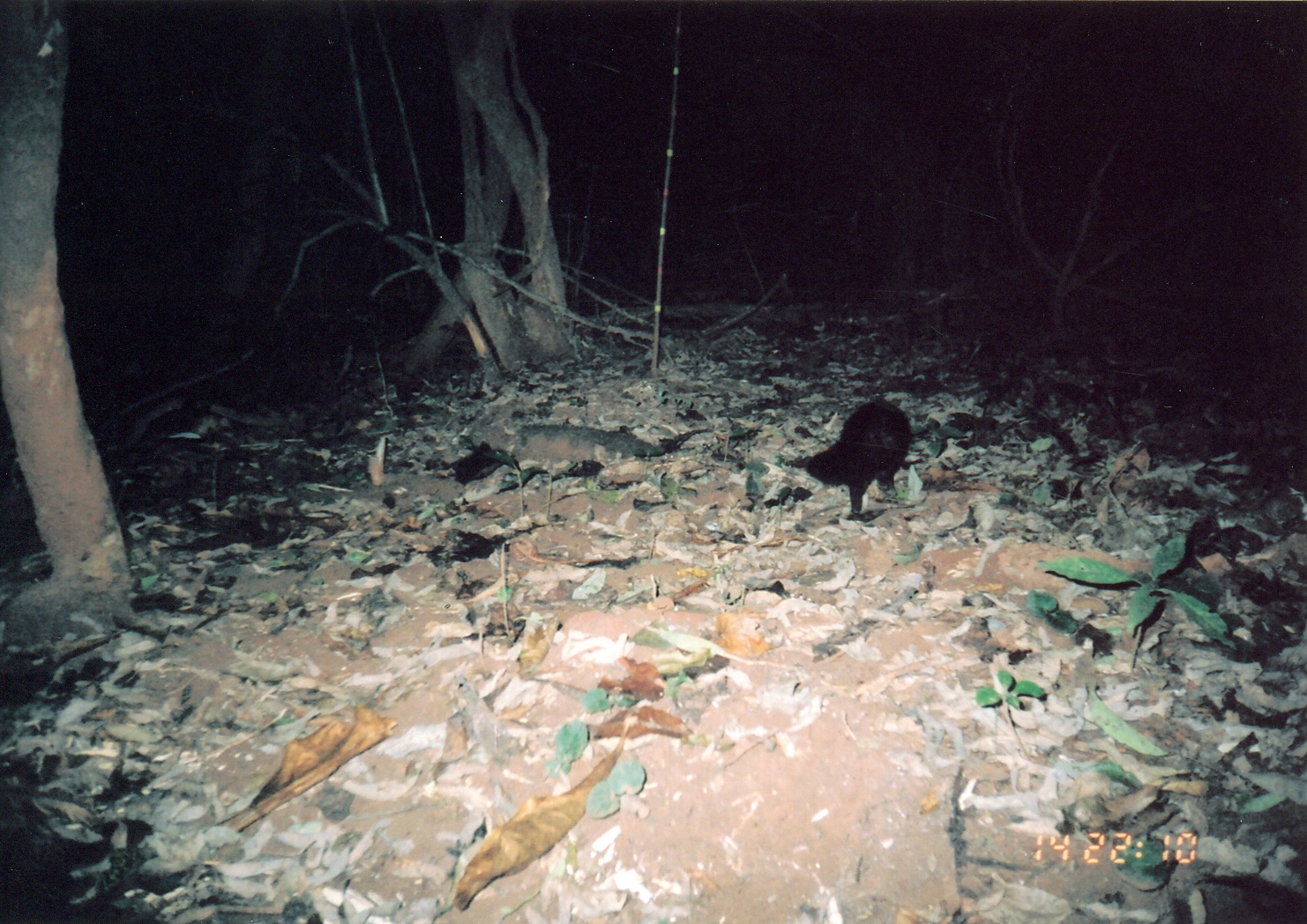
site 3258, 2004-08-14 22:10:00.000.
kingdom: Animalia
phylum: Chordata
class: Mammalia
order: Carnivora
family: Herpestidae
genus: Bdeogale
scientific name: Bdeogale crassicauda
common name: bushy-tailed mongoose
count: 1